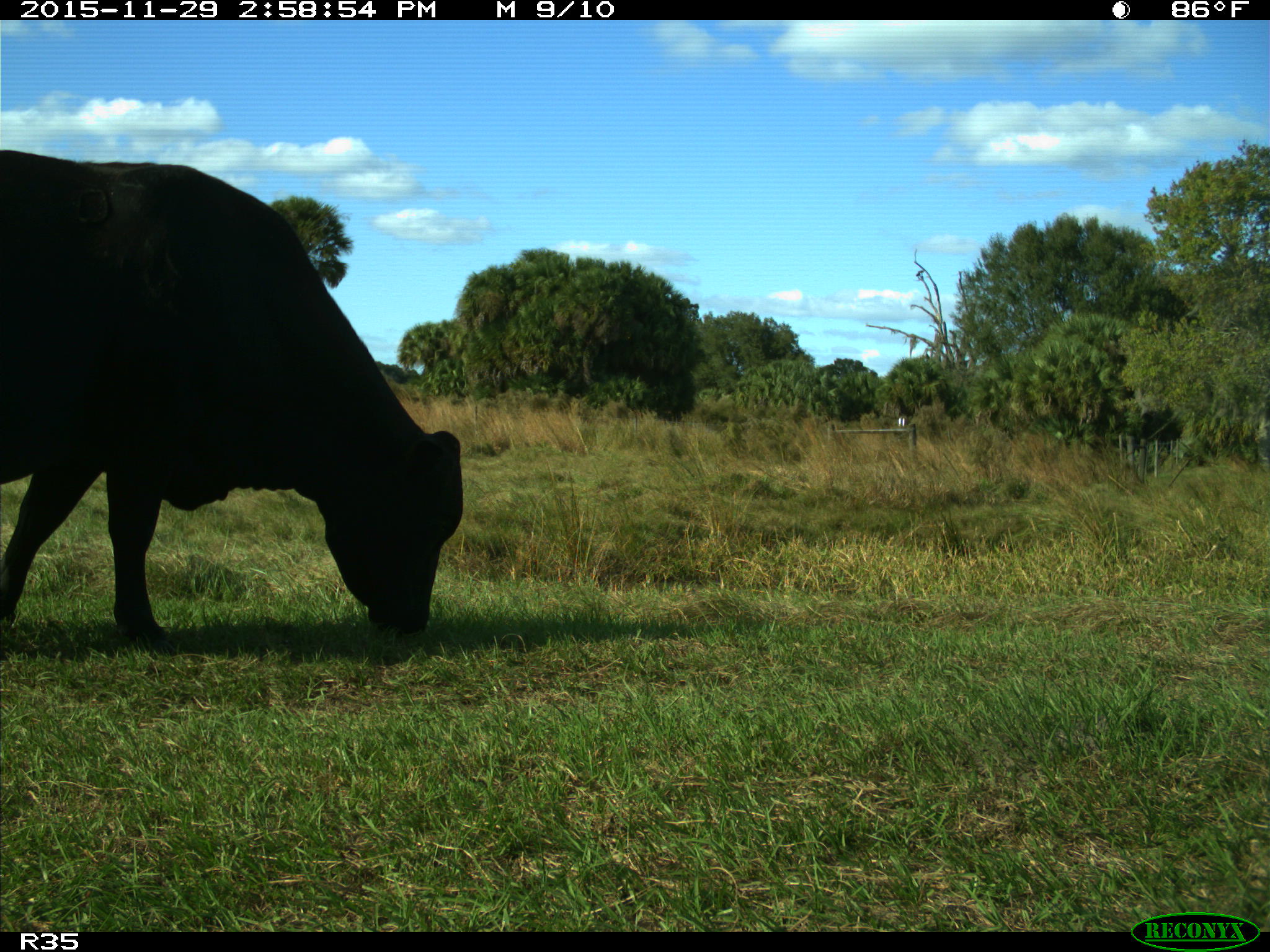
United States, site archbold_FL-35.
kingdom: Animalia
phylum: Chordata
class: Mammalia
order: Artiodactyla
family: Bovidae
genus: Bos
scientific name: Bos taurus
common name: domestic cow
Bos taurus (domestic cow).